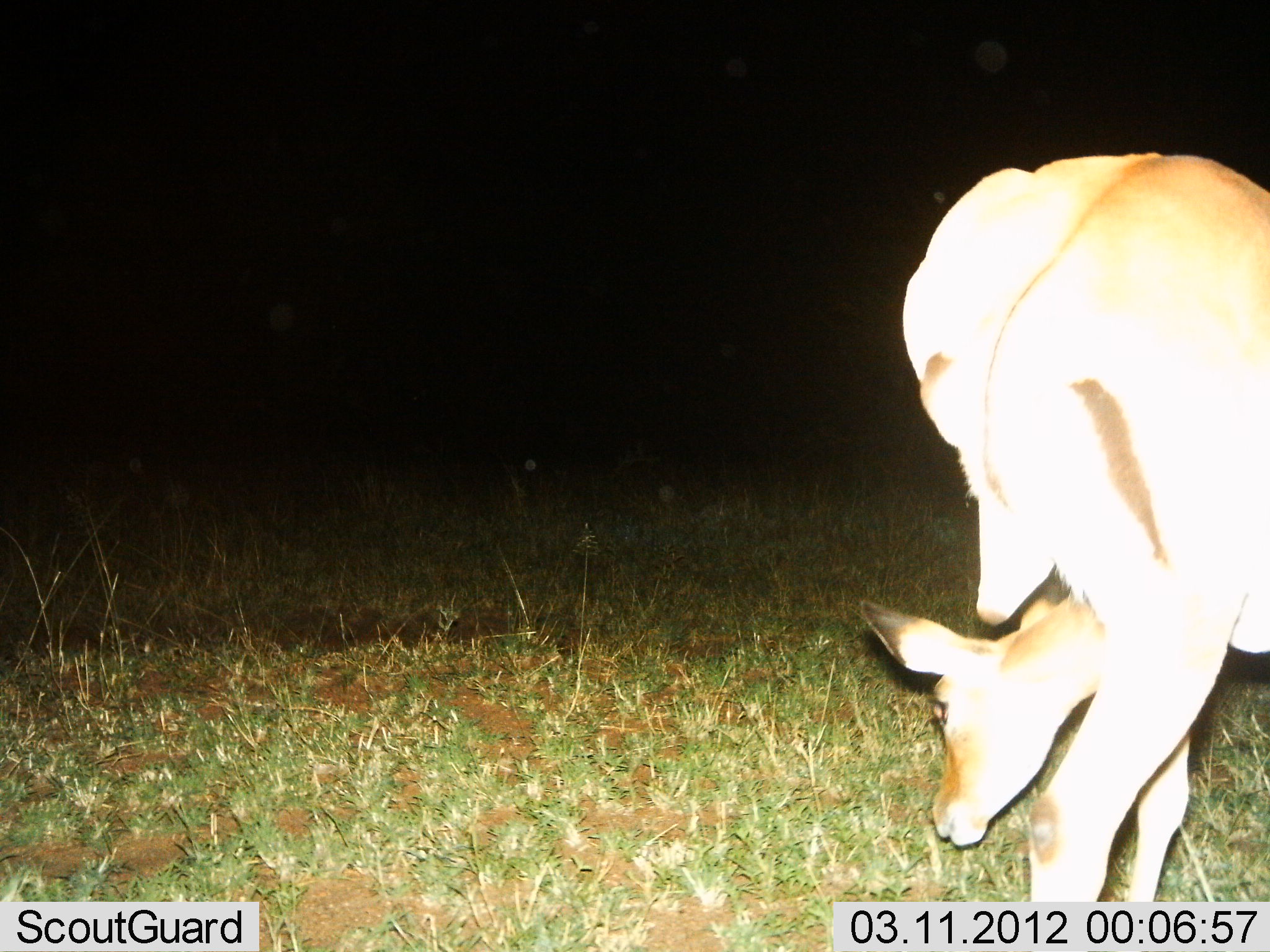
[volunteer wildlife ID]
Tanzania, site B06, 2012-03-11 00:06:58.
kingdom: Animalia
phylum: Chordata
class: Mammalia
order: Artiodactyla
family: Bovidae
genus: Aepyceros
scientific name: Aepyceros melampus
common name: impala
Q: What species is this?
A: Impala (Aepyceros melampus).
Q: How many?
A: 1.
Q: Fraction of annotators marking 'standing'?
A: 42%.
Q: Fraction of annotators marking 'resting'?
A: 0%.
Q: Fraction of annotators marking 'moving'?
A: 11%.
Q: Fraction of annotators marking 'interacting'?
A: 0%.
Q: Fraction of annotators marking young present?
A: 0%.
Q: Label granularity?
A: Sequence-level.